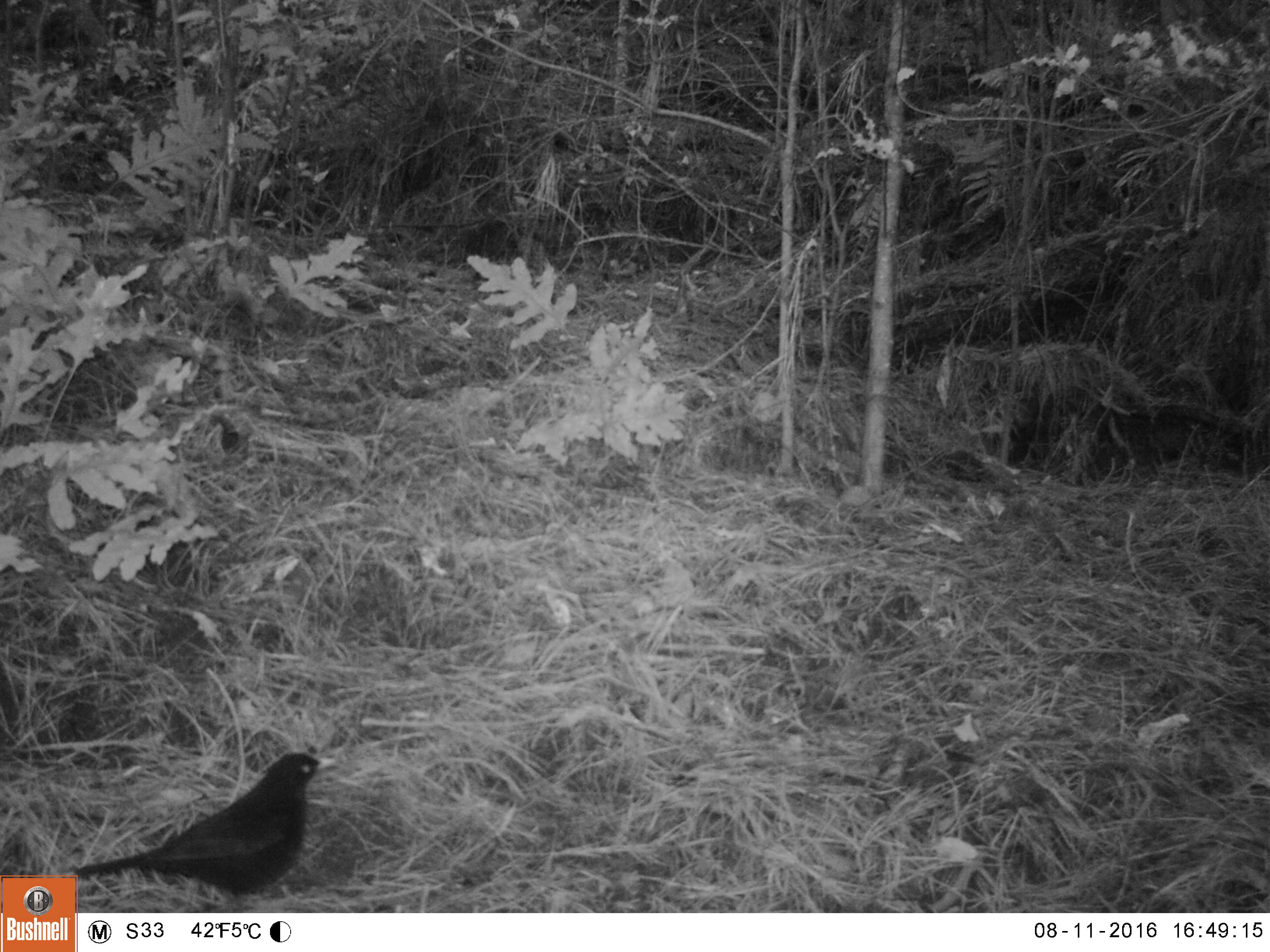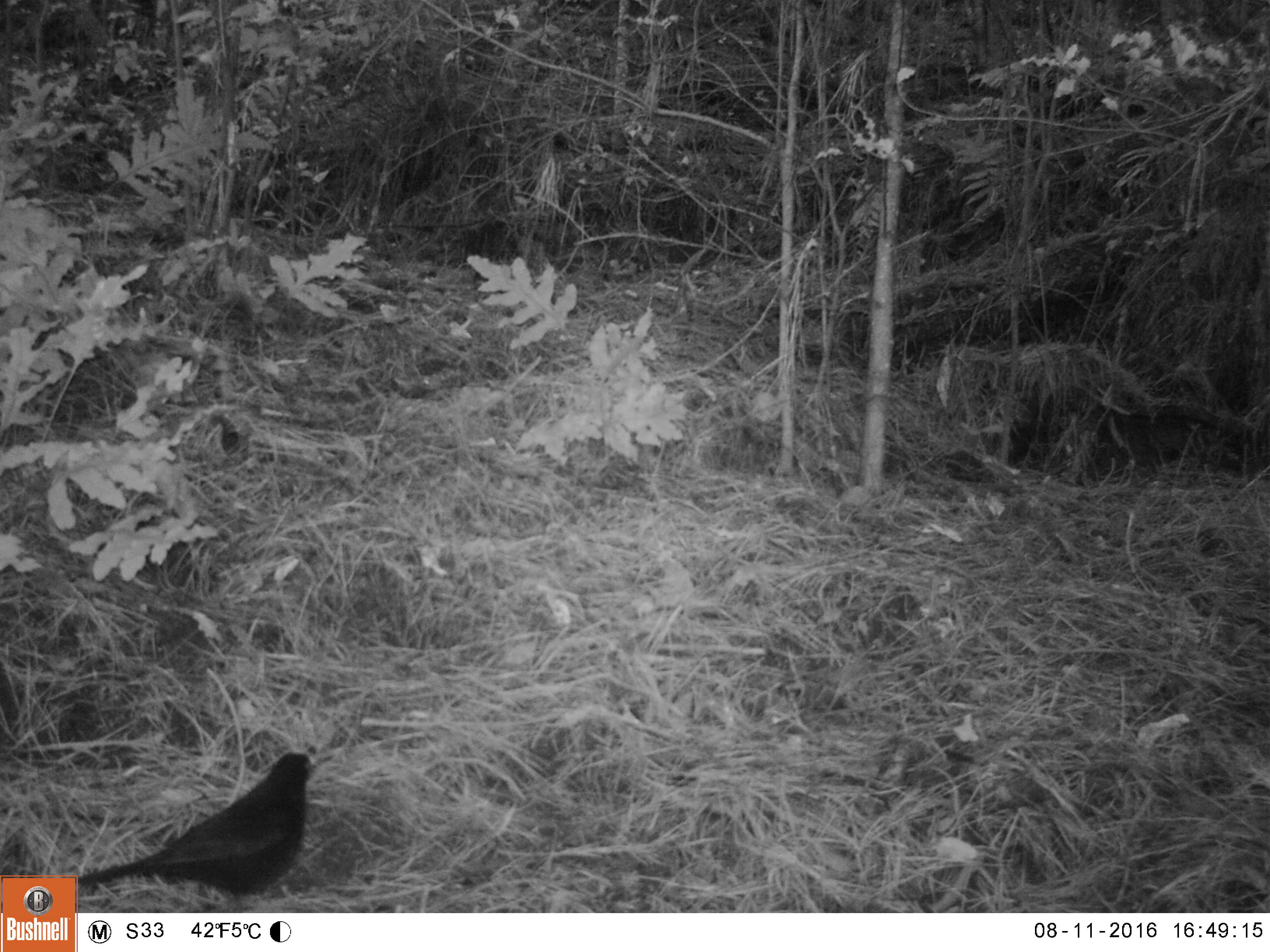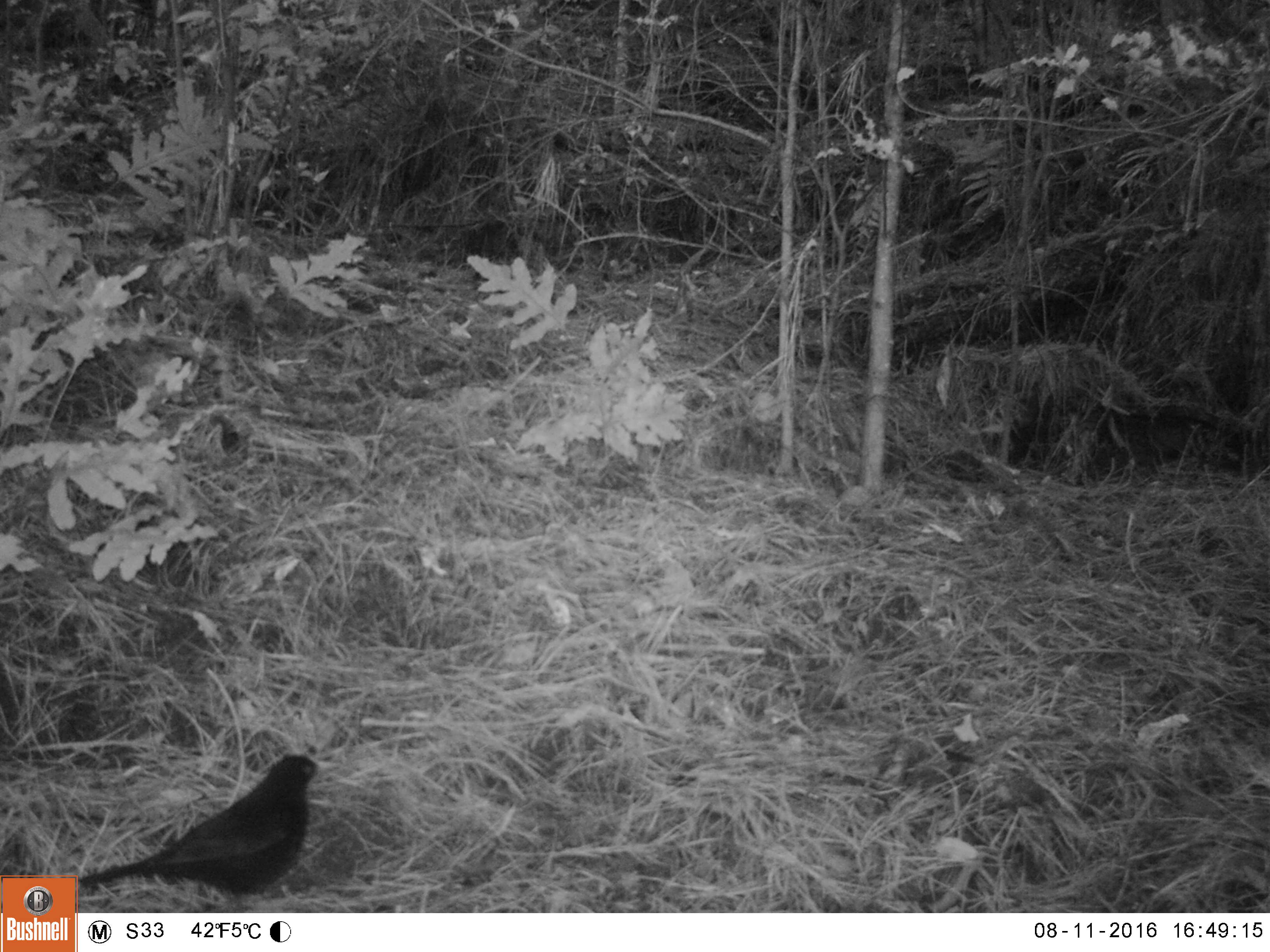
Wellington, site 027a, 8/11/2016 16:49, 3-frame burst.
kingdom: Animalia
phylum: Chordata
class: Aves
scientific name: Aves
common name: bird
Bird (Aves).